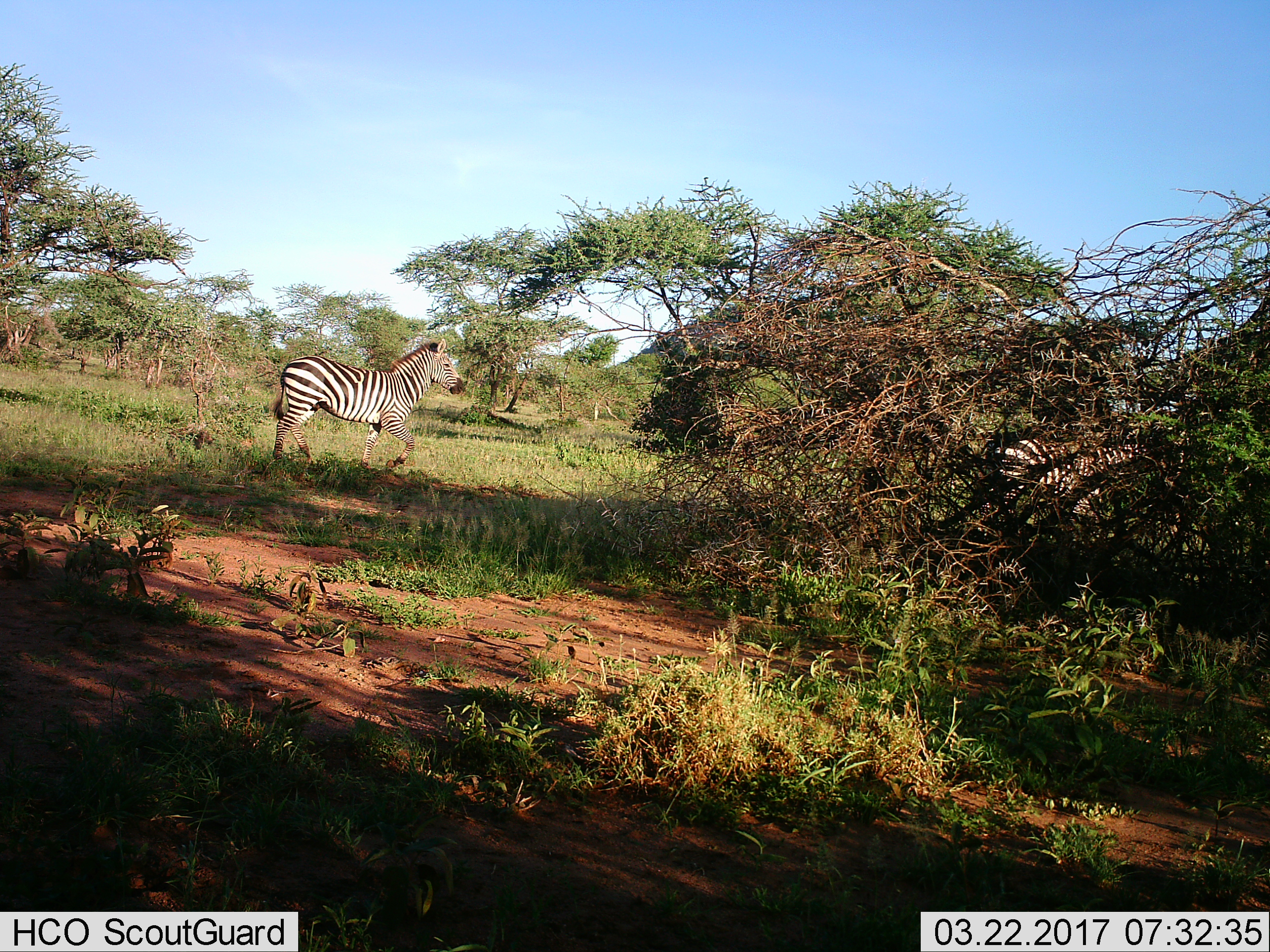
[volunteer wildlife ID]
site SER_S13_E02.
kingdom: Animalia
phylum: Chordata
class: Mammalia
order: Perissodactyla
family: Equidae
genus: Equus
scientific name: Equus quagga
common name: plains zebra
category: zebraplains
Zebraplains (plains zebra) (Equus quagga), count 1. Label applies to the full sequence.